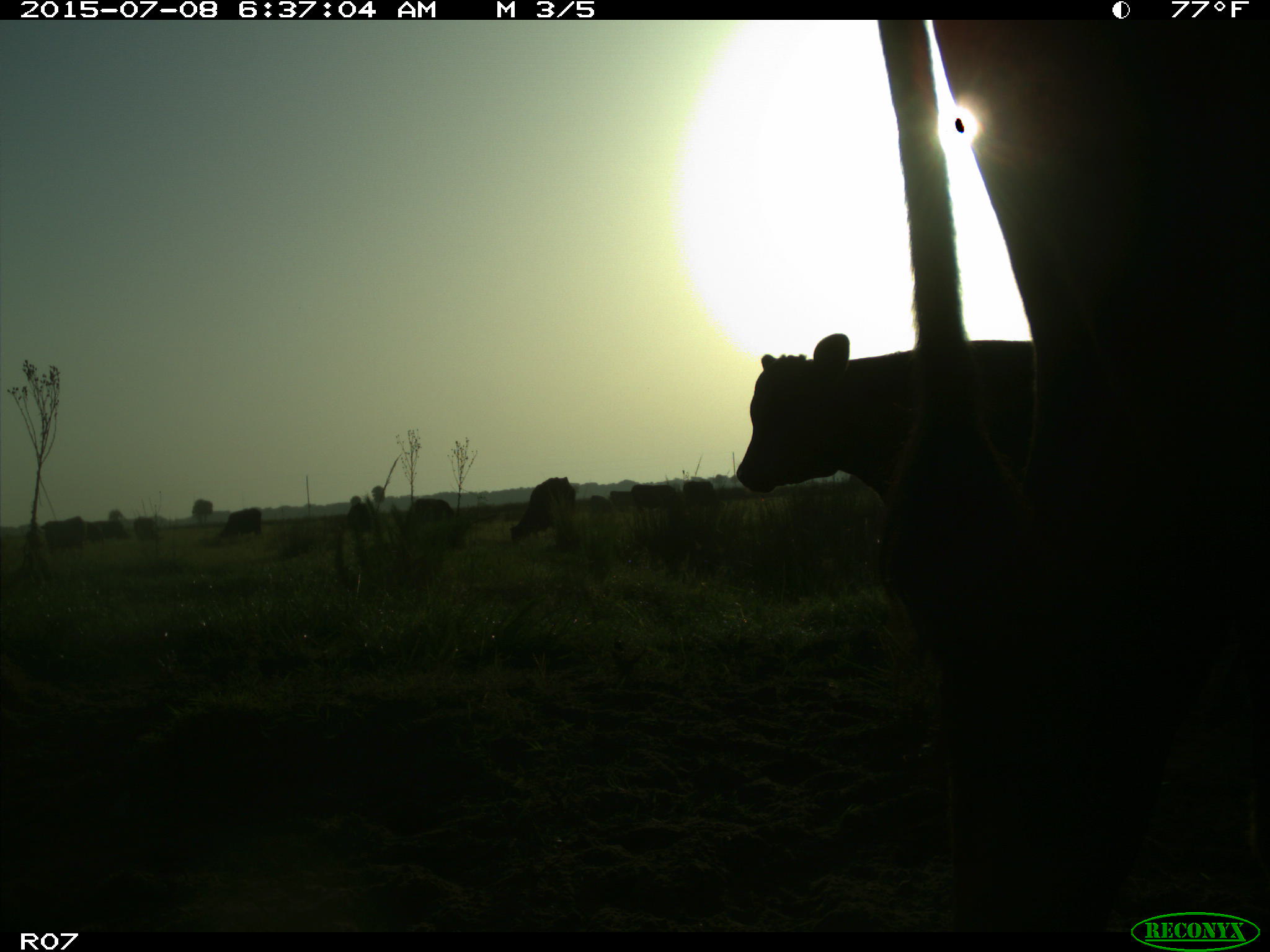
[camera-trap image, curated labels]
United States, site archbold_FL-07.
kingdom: Animalia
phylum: Chordata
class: Mammalia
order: Artiodactyla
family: Bovidae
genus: Bos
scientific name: Bos taurus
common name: domestic cow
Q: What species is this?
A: Bos taurus (domestic cow).